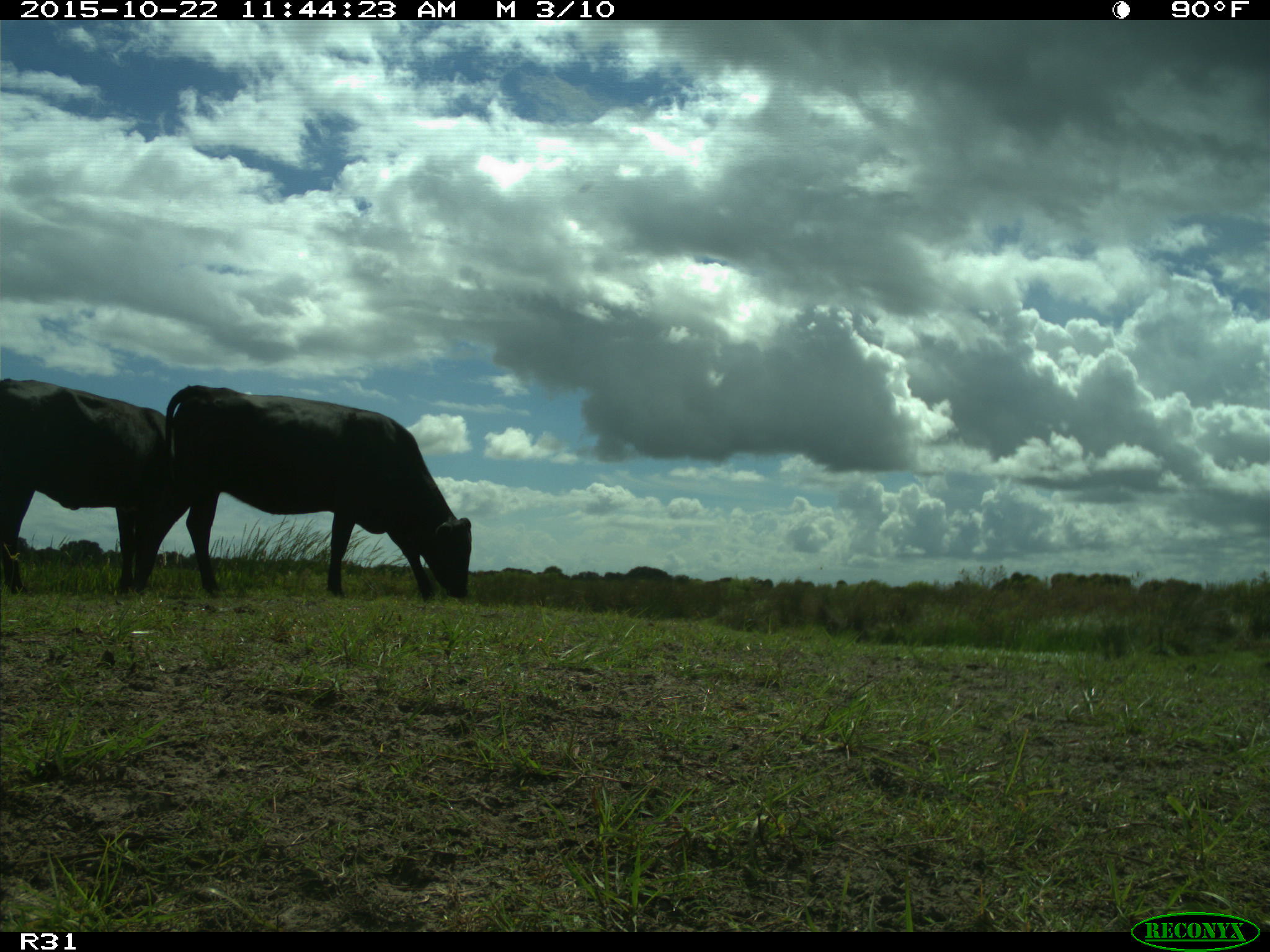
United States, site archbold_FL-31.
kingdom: Animalia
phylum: Chordata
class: Mammalia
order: Artiodactyla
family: Bovidae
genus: Bos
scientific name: Bos taurus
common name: domestic cow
Bos taurus (domestic cow).